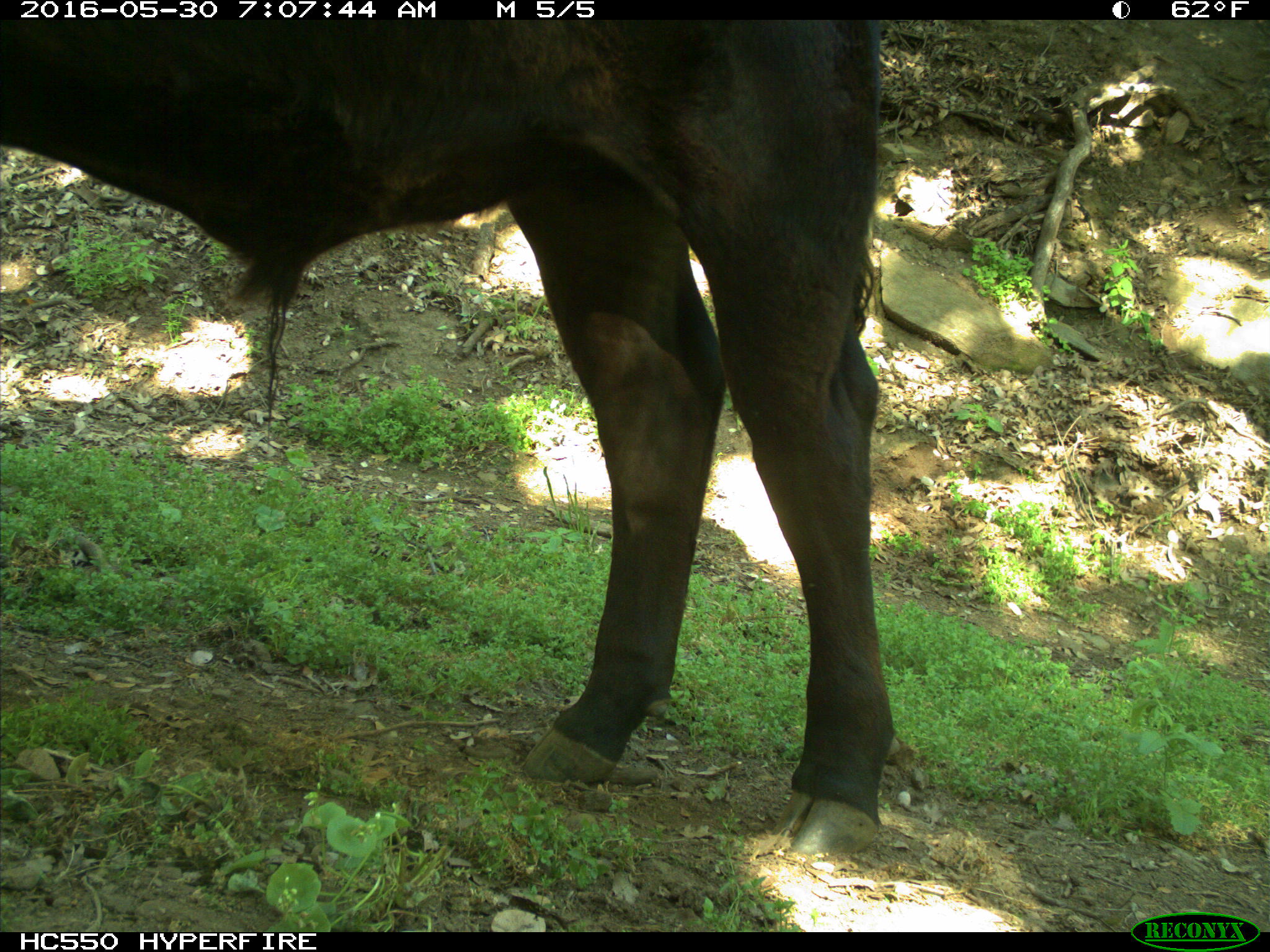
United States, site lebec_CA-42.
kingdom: Animalia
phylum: Chordata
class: Mammalia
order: Artiodactyla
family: Bovidae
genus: Bos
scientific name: Bos taurus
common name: domestic cow